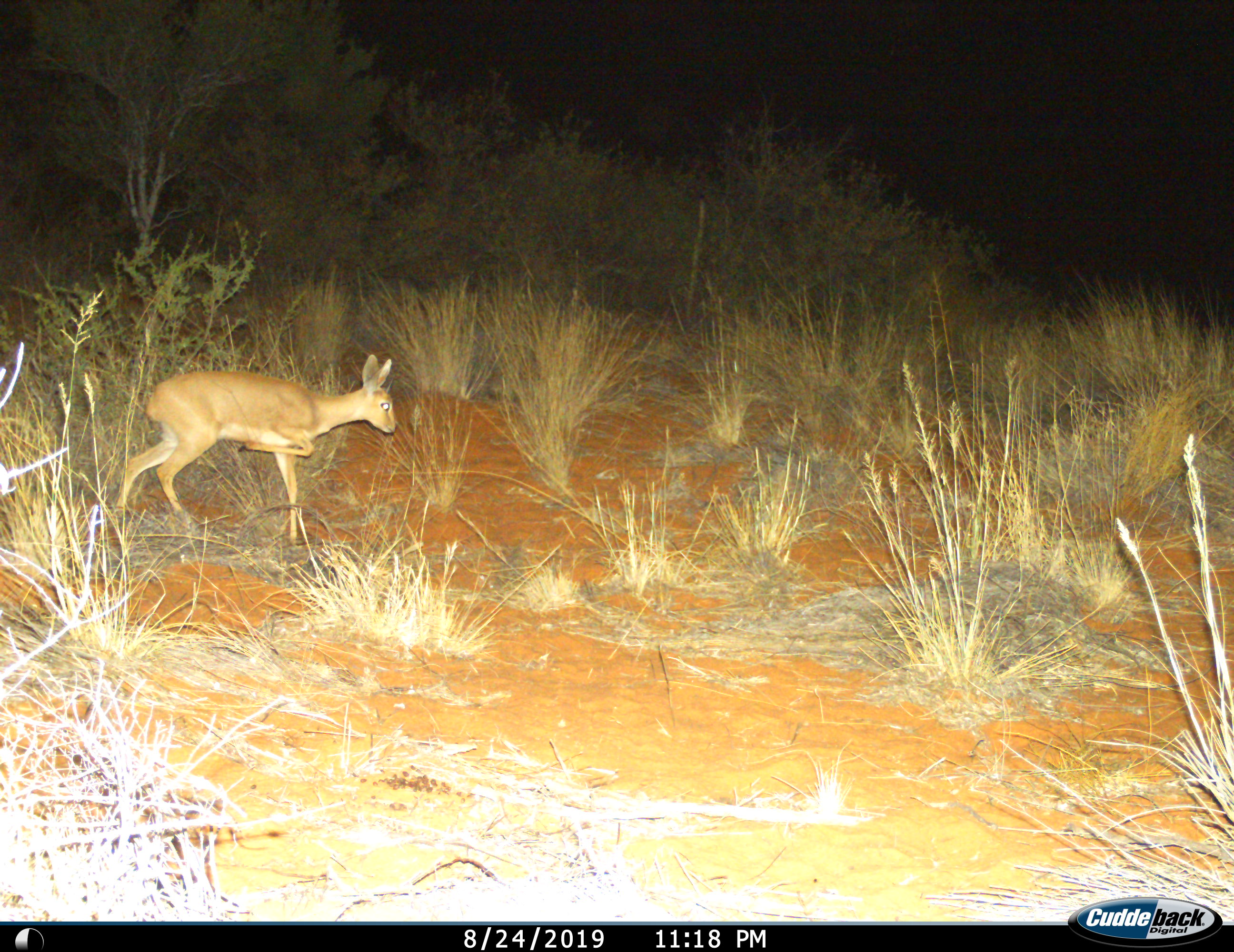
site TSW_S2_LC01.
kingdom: Animalia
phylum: Chordata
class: Mammalia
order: Artiodactyla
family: Bovidae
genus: Raphicerus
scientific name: Raphicerus campestris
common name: steenbok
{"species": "steenbok (Raphicerus campestris)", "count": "1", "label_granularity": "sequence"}